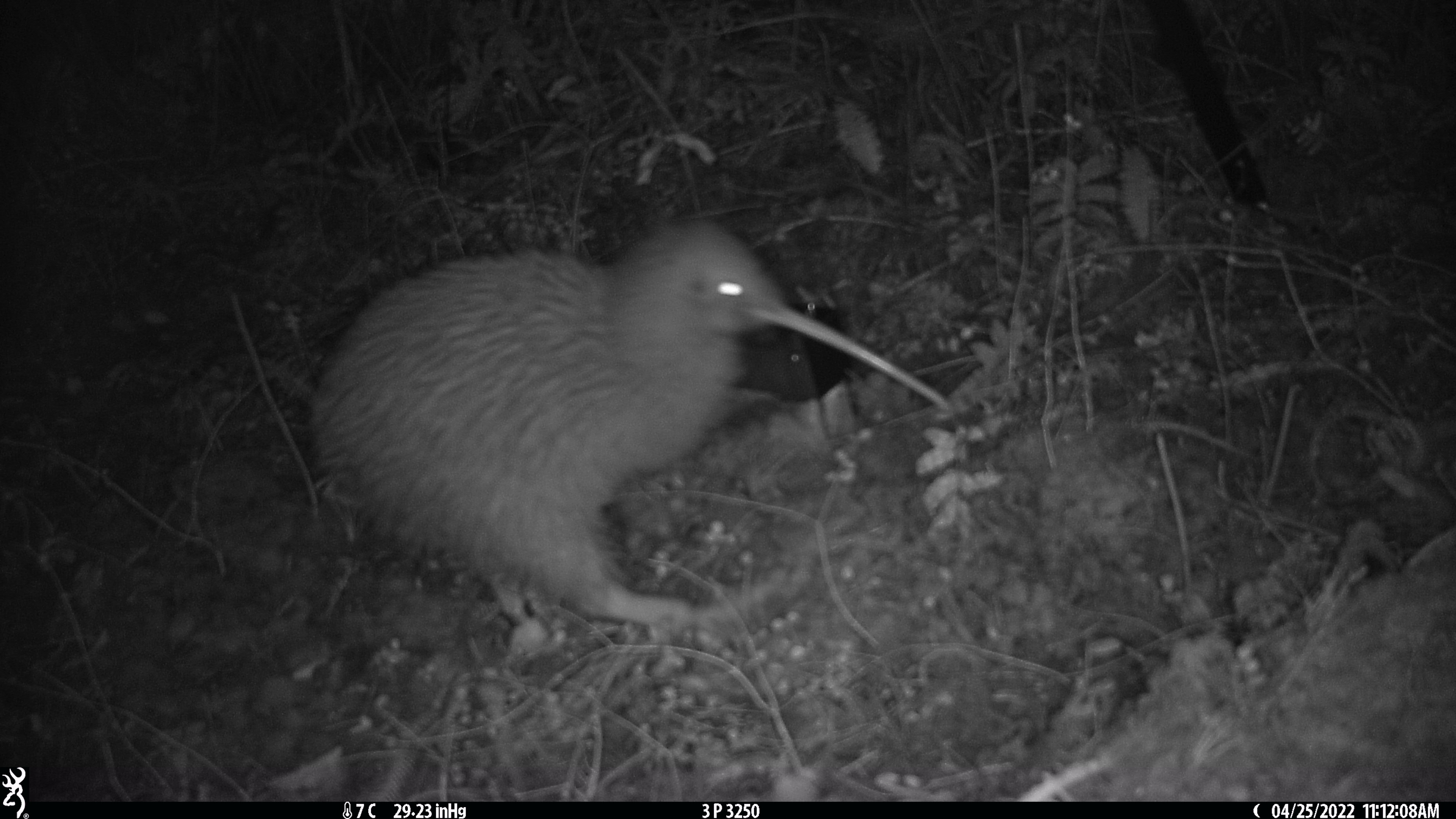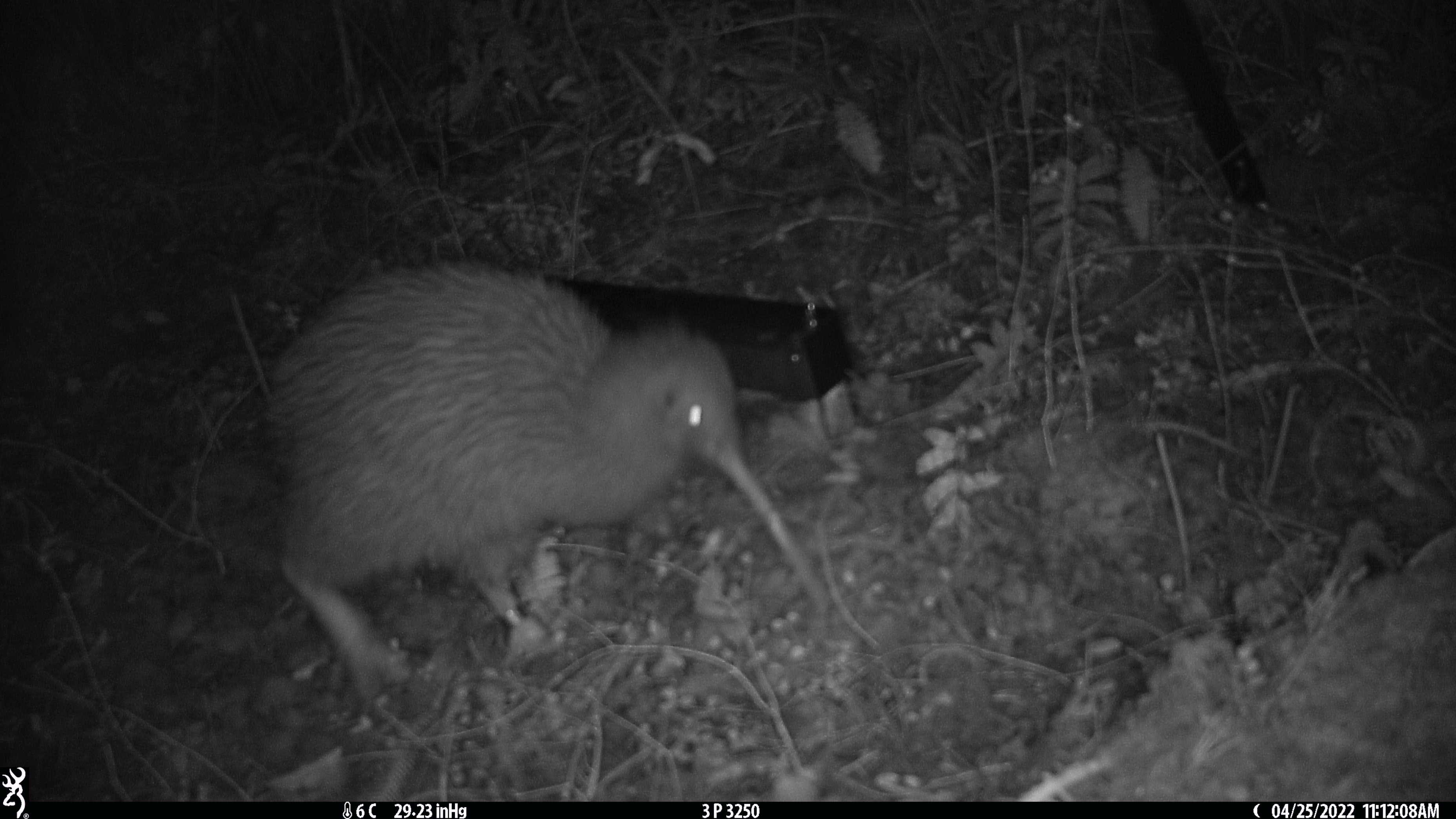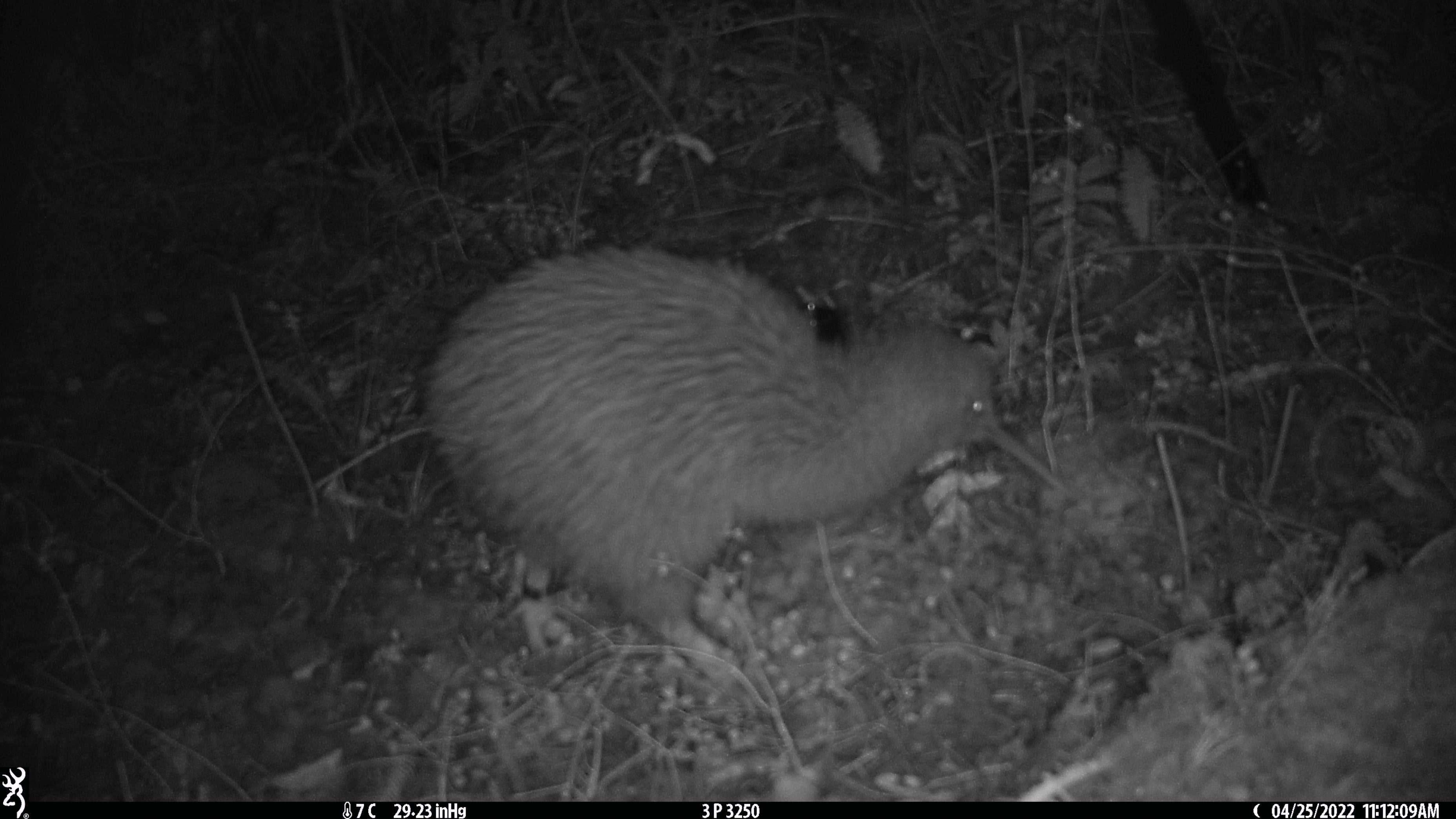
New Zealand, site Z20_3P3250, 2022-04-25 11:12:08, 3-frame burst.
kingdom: Animalia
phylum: Chordata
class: Aves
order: Apterygiformes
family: Apterygidae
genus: Apteryx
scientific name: Apteryx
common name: kiwi